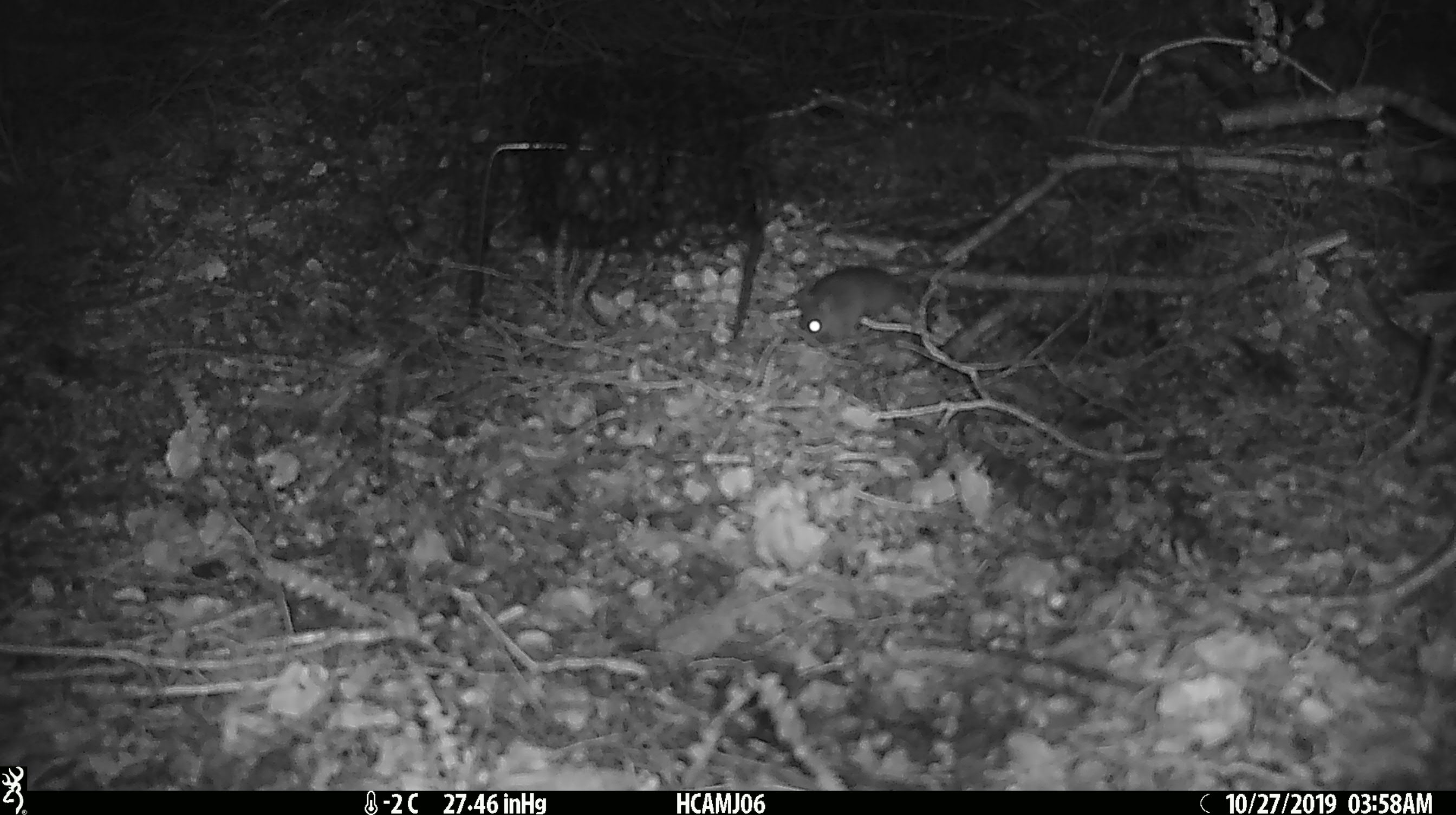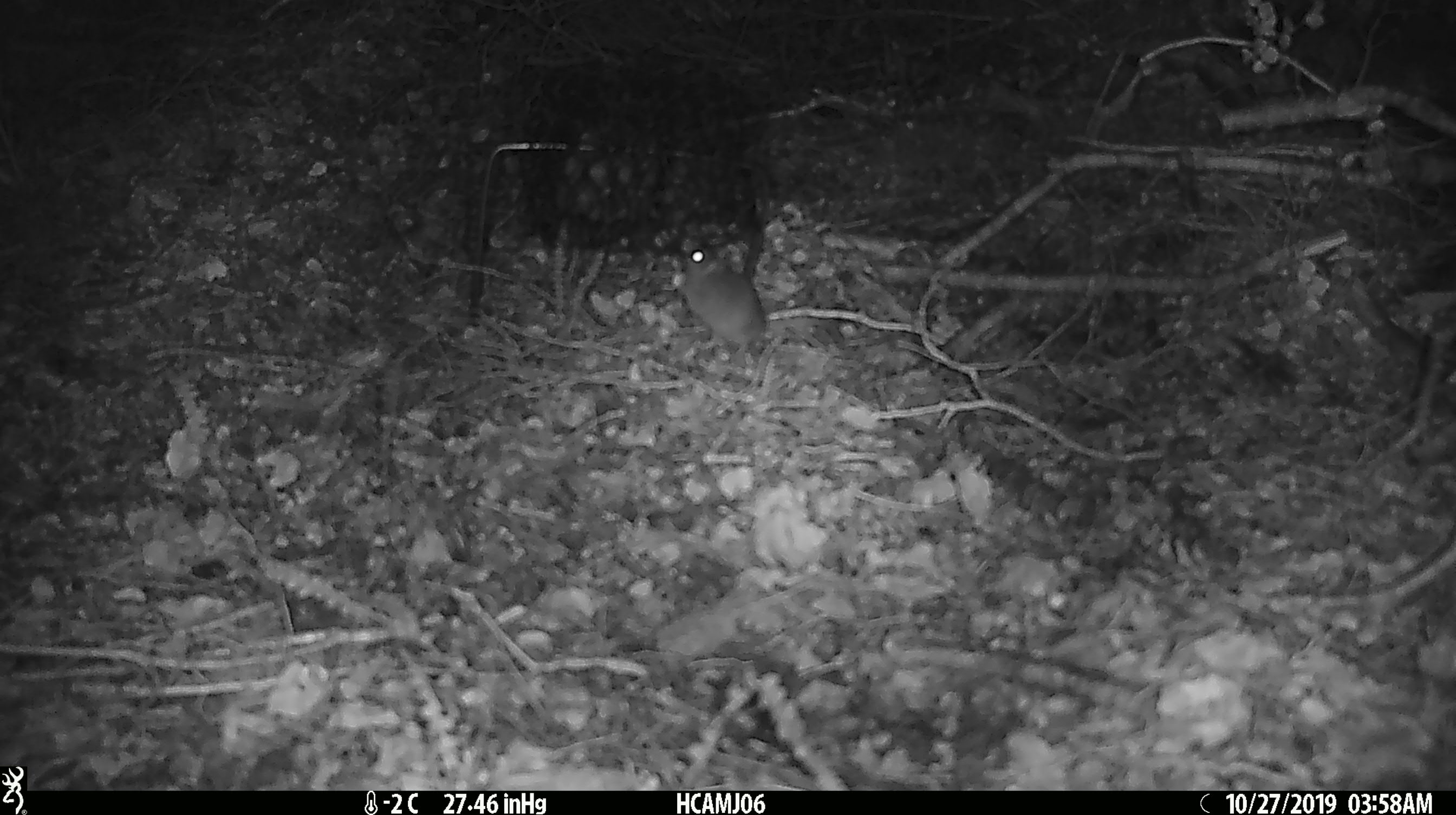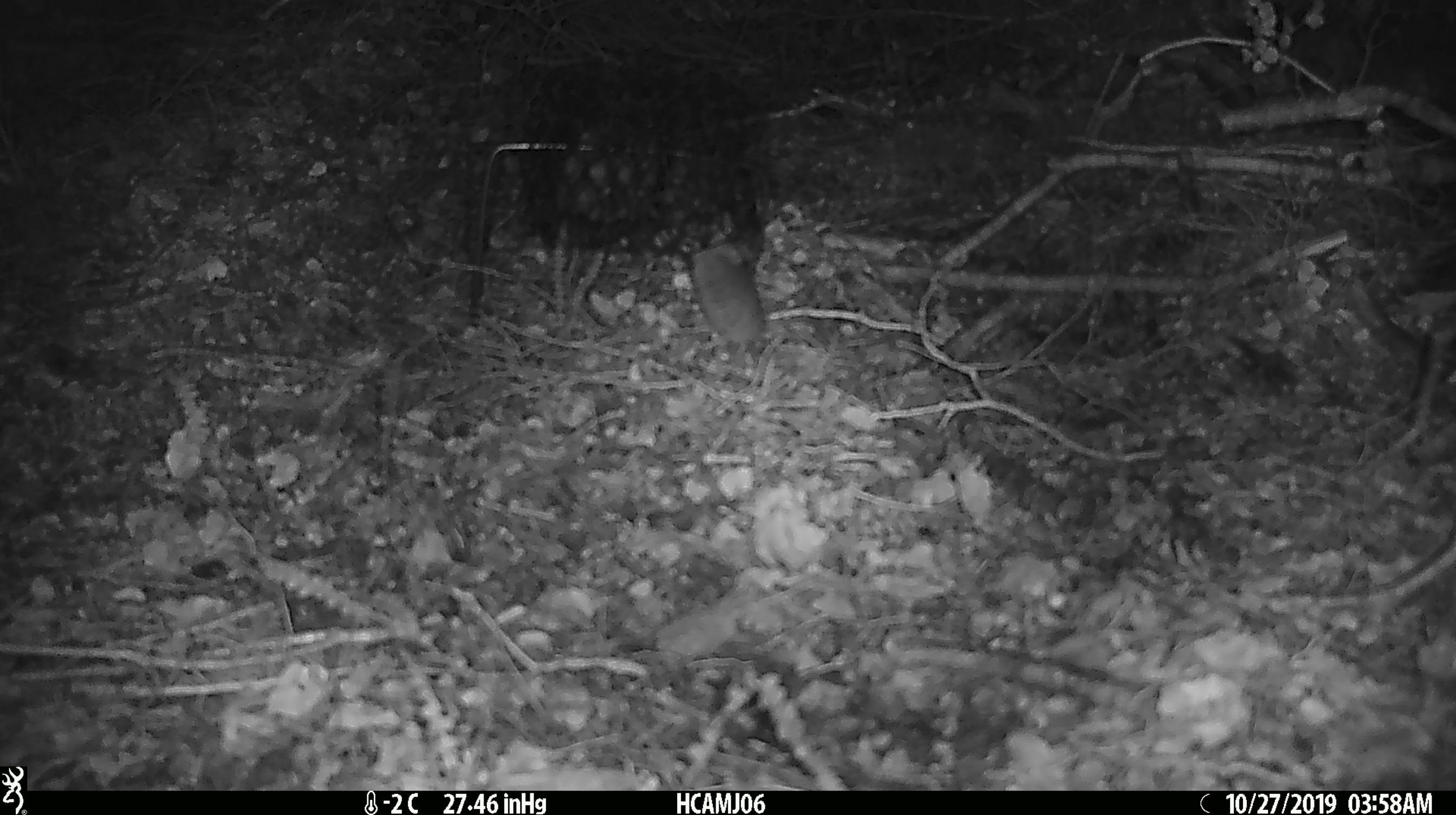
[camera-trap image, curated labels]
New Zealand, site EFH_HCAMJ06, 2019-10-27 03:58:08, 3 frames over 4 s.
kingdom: Animalia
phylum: Chordata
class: Mammalia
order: Rodentia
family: Muridae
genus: Mus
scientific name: Mus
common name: mouse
Mouse (Mus).